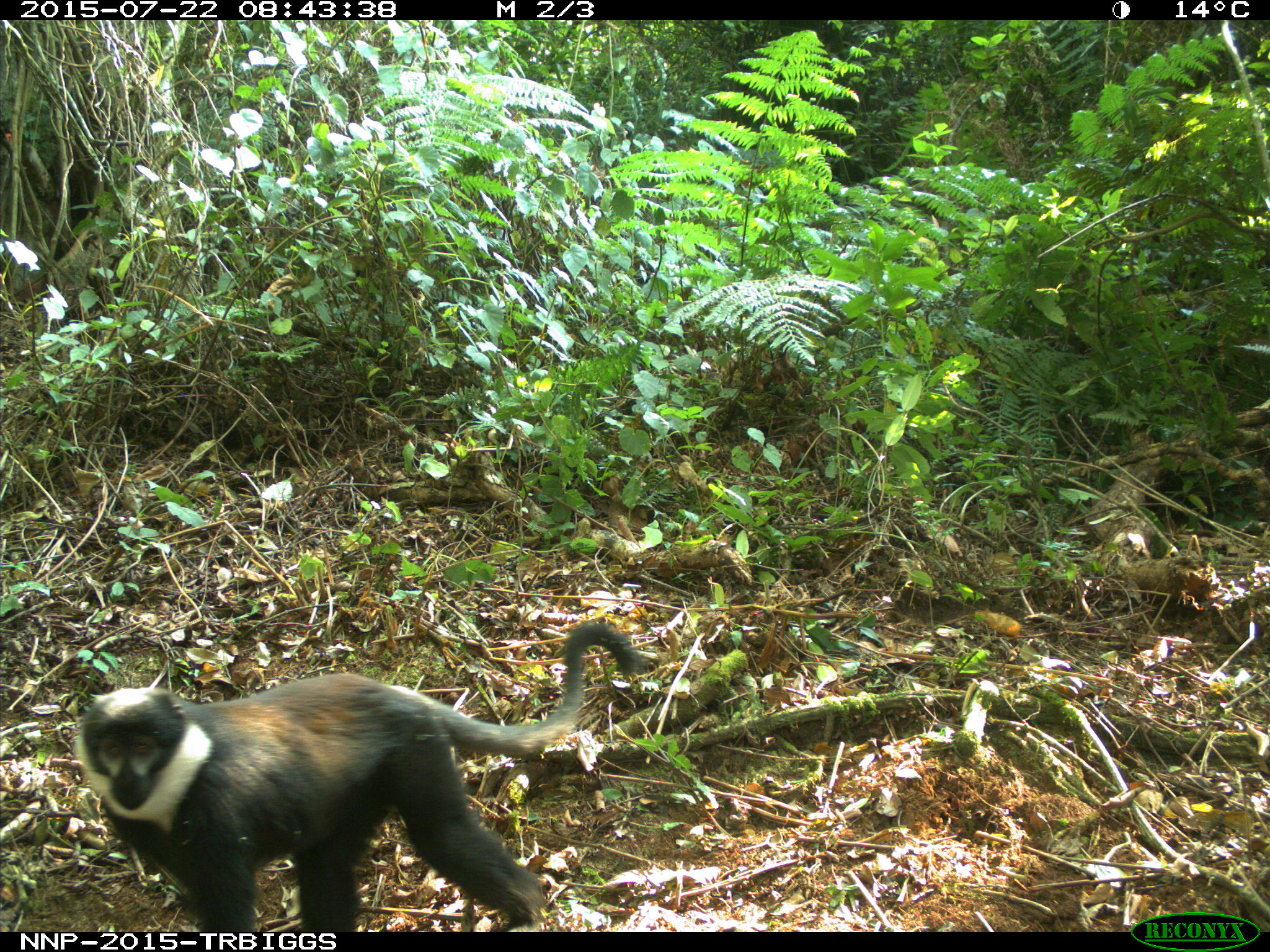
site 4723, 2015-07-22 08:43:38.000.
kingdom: Animalia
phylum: Chordata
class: Mammalia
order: Primates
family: Cercopithecidae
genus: Allochrocebus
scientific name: Allochrocebus lhoesti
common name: l'hoest's monkey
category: cercopithecus lhoesti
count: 1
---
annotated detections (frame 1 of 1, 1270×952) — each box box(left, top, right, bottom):
cercopithecus lhoesti: box(72, 617, 650, 932)